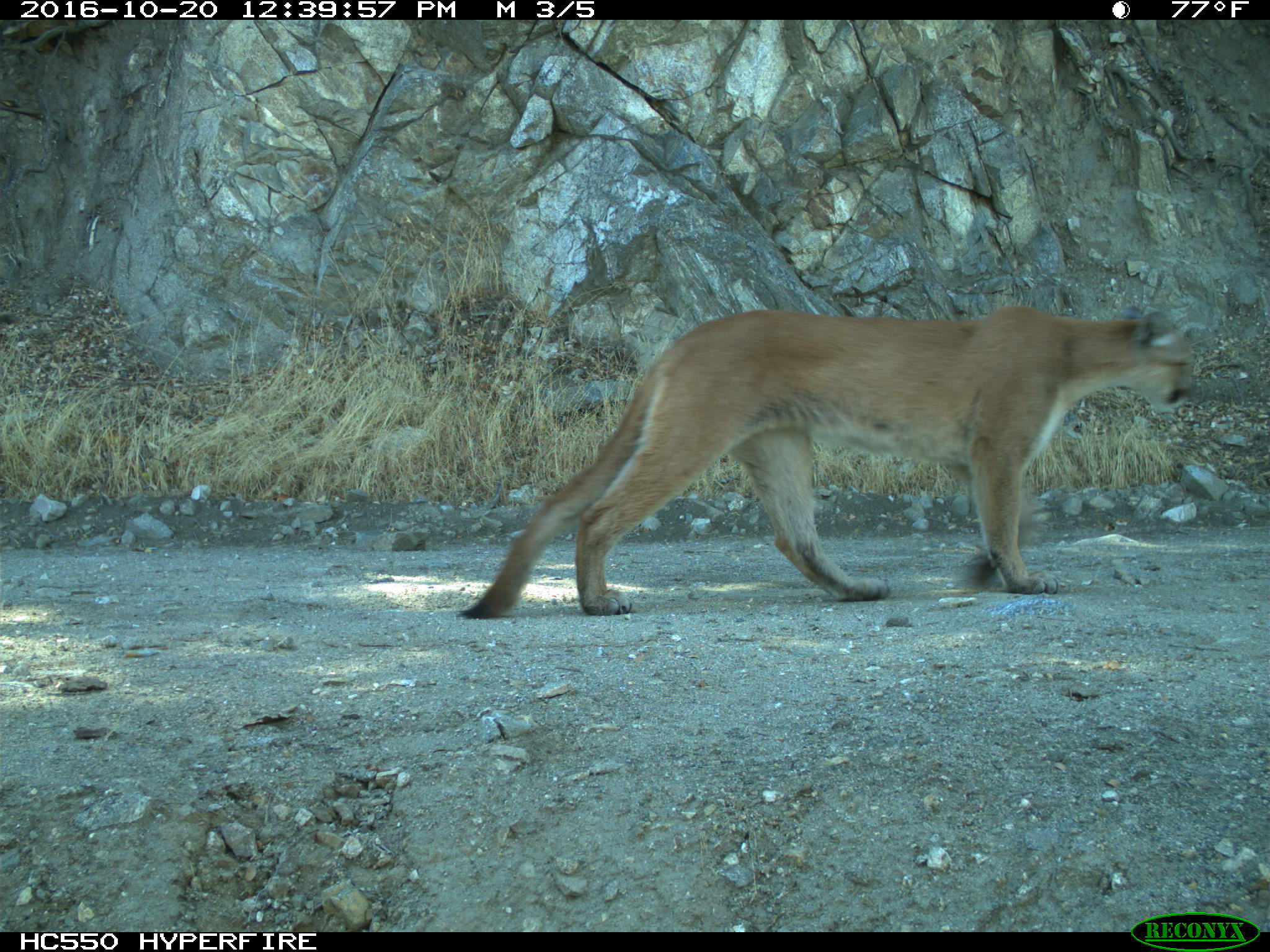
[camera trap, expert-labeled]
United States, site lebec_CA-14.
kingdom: Animalia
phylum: Chordata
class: Mammalia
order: Carnivora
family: Felidae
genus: Puma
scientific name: Puma concolor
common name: mountain lion